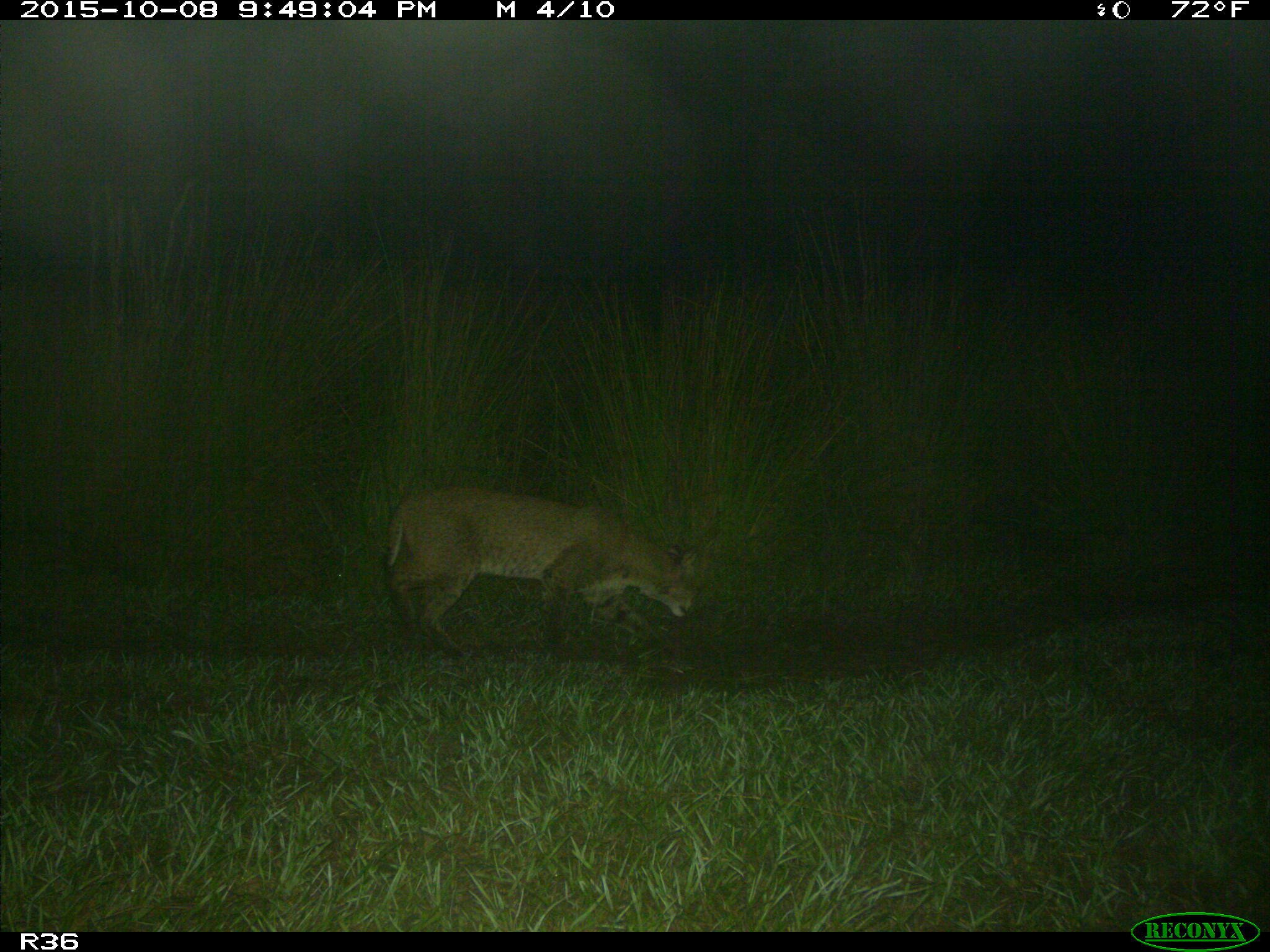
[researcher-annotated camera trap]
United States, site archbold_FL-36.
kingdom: Animalia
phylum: Chordata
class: Mammalia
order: Carnivora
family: Felidae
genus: Lynx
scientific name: Lynx rufus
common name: bobcat